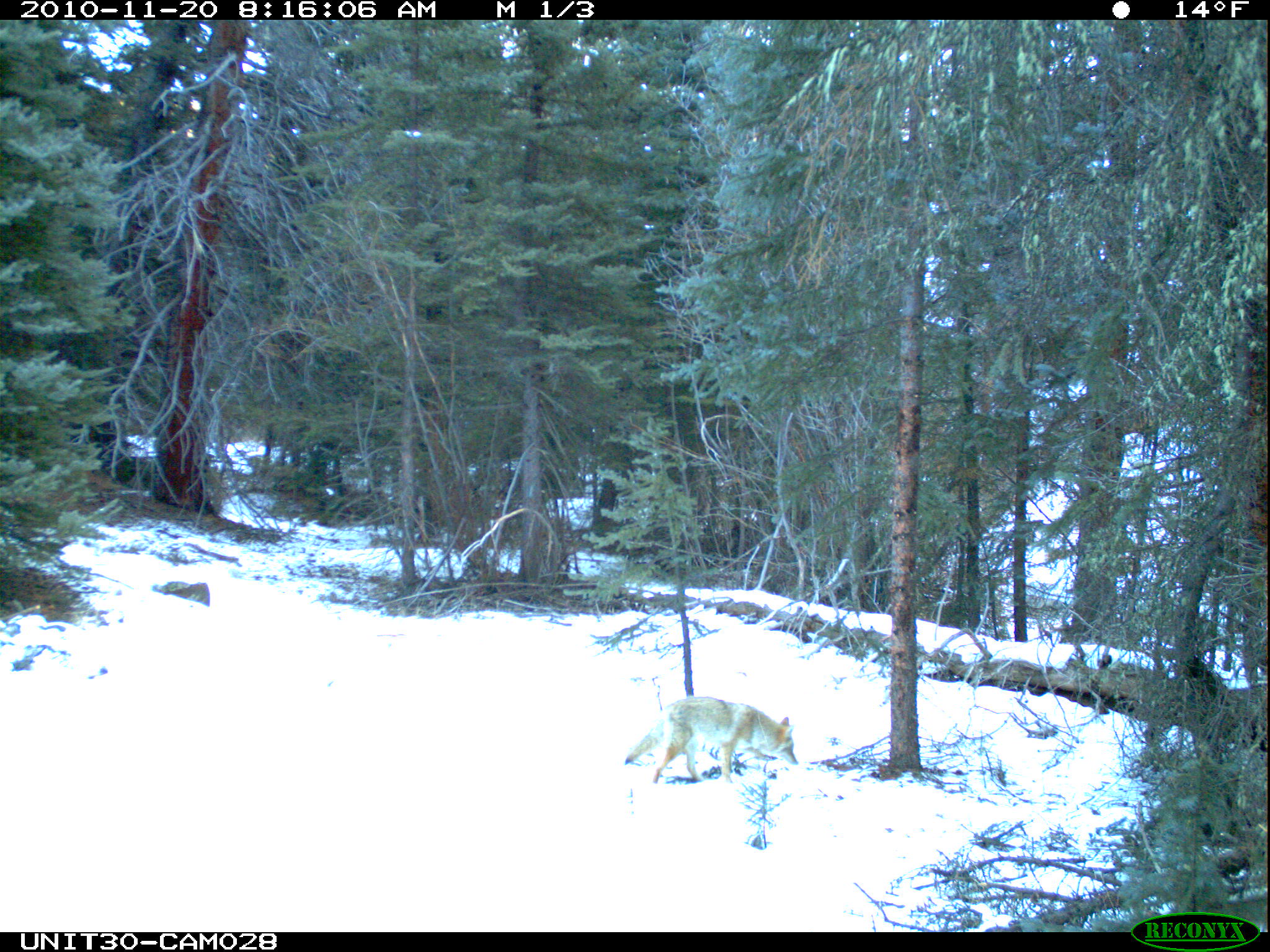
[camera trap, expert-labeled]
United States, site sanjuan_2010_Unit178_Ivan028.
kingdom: Animalia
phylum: Chordata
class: Mammalia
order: Carnivora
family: Canidae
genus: Canis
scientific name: Canis latrans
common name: coyote